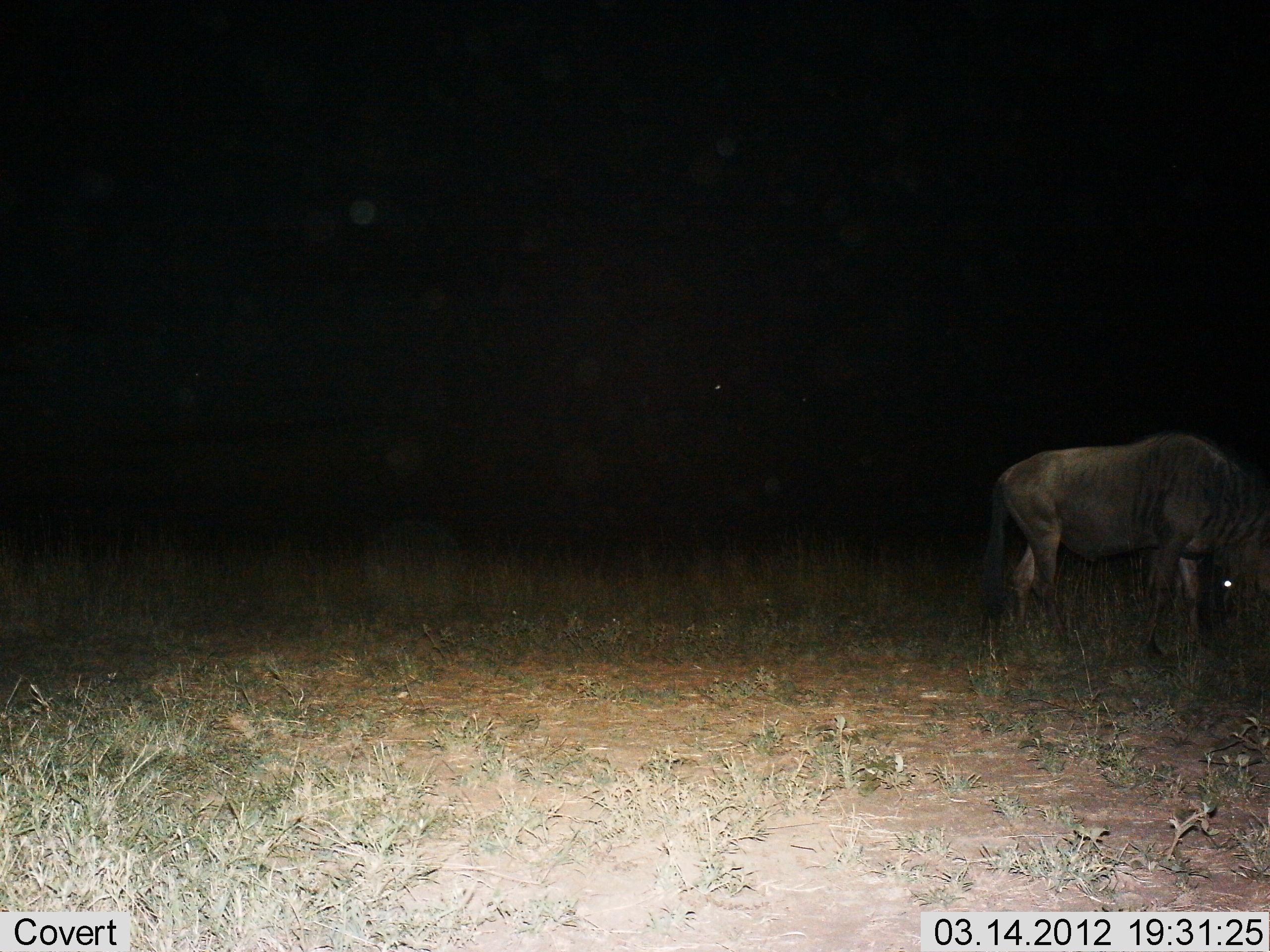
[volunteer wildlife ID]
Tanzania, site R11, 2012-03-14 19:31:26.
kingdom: Animalia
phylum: Chordata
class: Mammalia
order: Artiodactyla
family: Bovidae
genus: Connochaetes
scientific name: Connochaetes taurinus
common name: blue wildebeest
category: wildebeest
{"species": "wildebeest (blue wildebeest) (Connochaetes taurinus)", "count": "1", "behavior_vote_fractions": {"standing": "62%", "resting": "0%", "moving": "0%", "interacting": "0%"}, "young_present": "0%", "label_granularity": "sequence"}